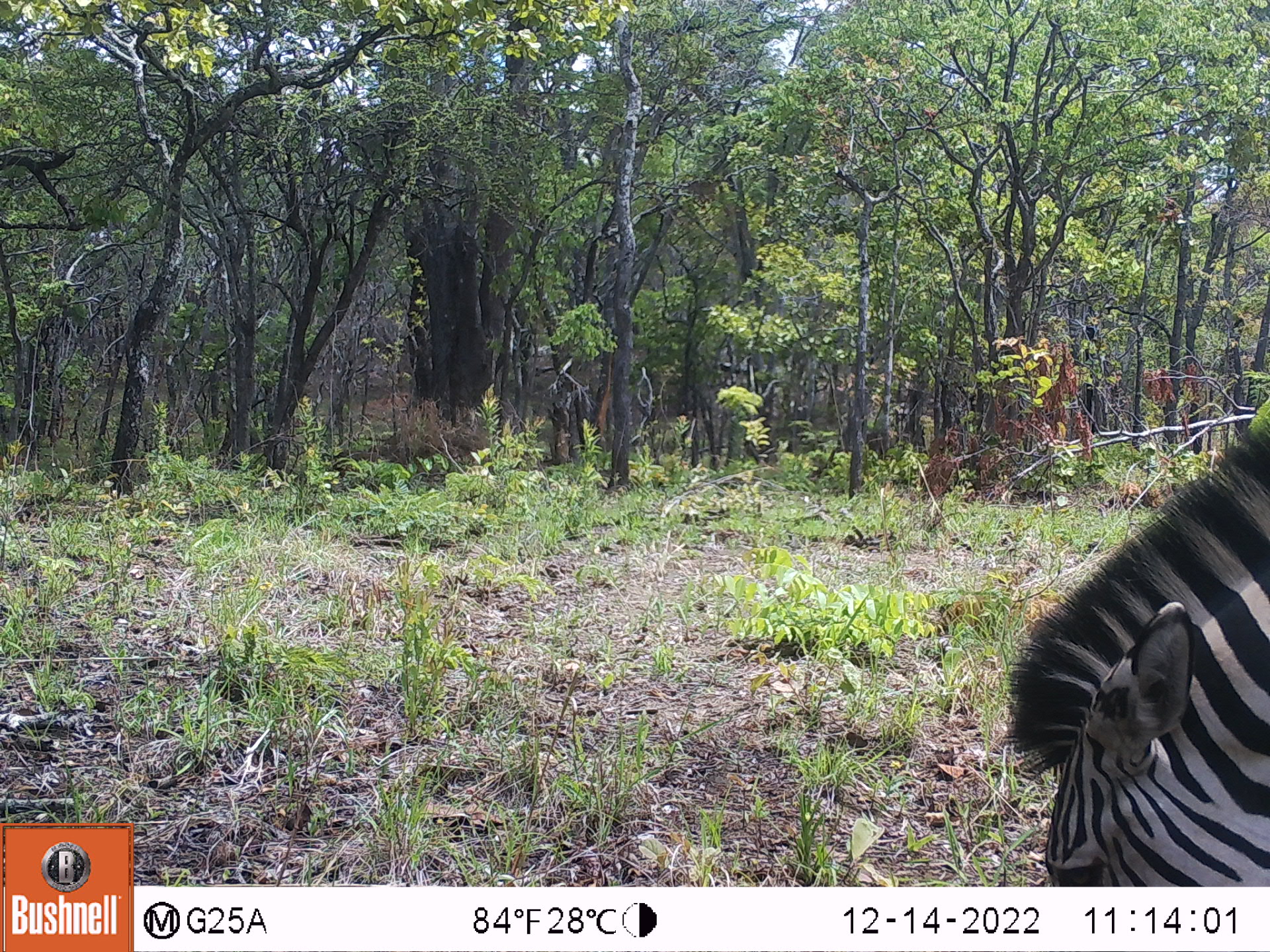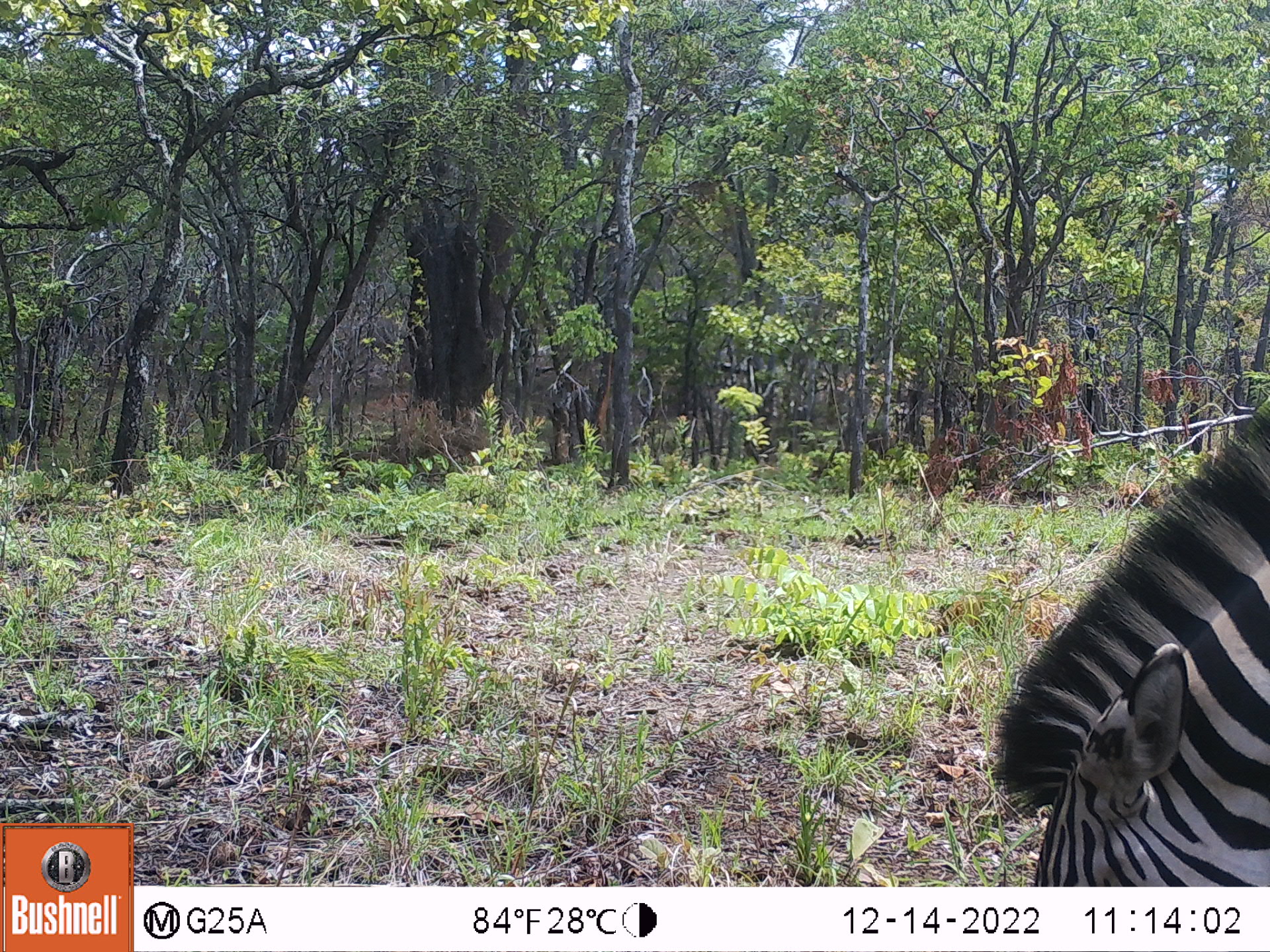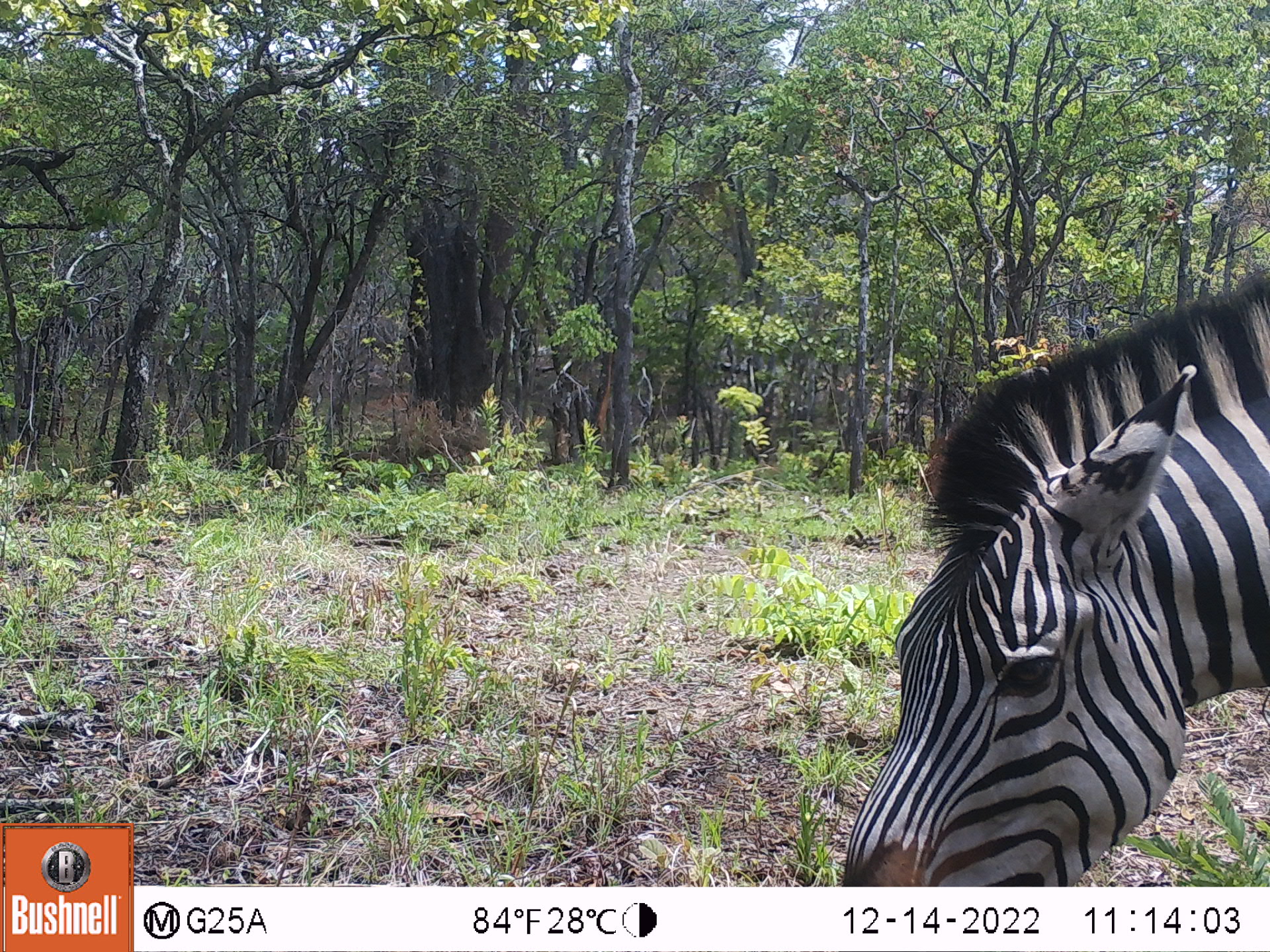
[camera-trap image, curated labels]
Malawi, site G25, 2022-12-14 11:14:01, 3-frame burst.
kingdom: Animalia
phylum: Chordata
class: Mammalia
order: Perissodactyla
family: Equidae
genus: Equus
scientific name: Equus quagga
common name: plains zebra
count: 2